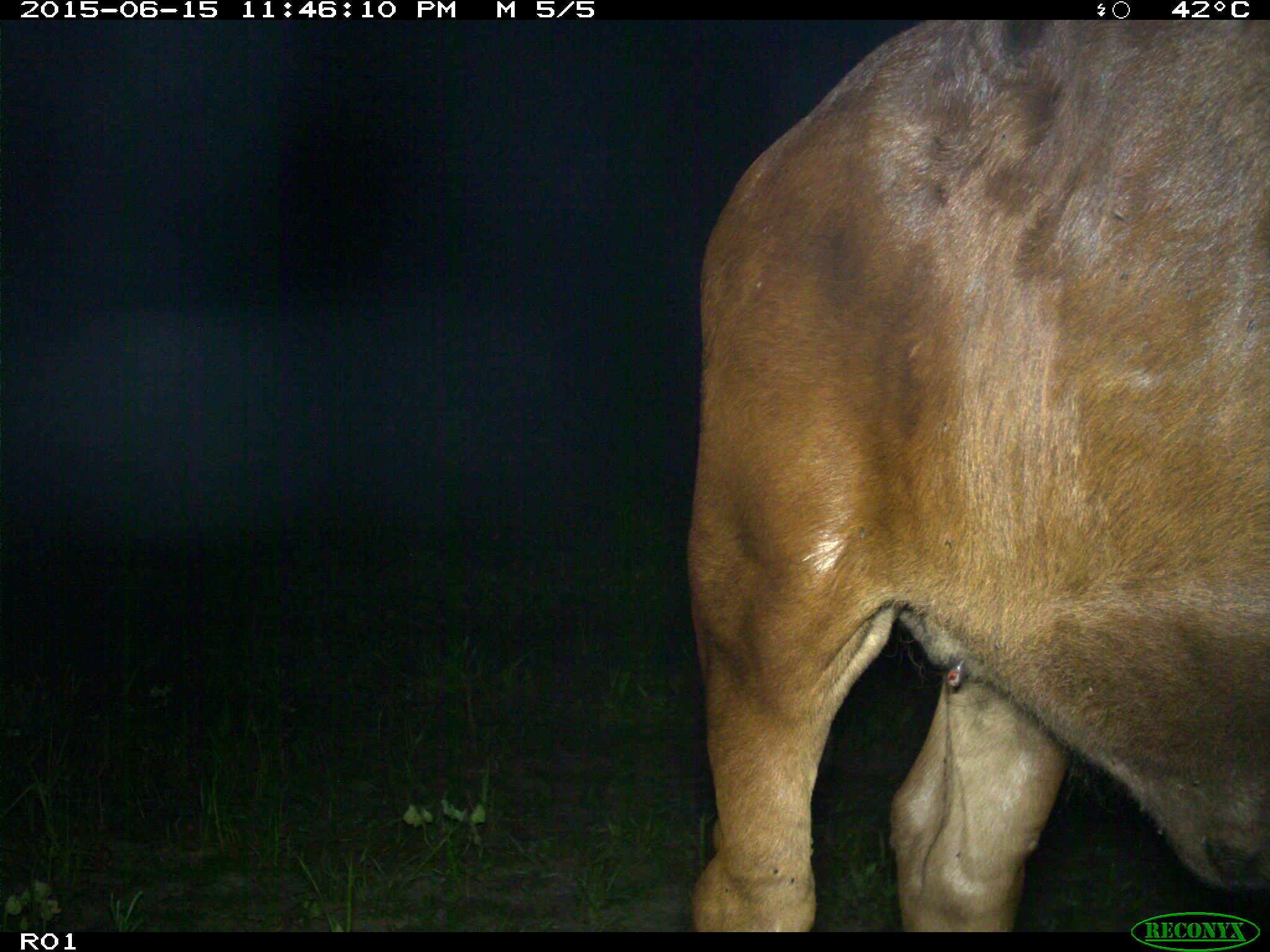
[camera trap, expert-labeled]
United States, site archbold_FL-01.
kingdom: Animalia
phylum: Chordata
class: Mammalia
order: Artiodactyla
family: Bovidae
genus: Bos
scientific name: Bos taurus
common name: domestic cow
Bos taurus (domestic cow).